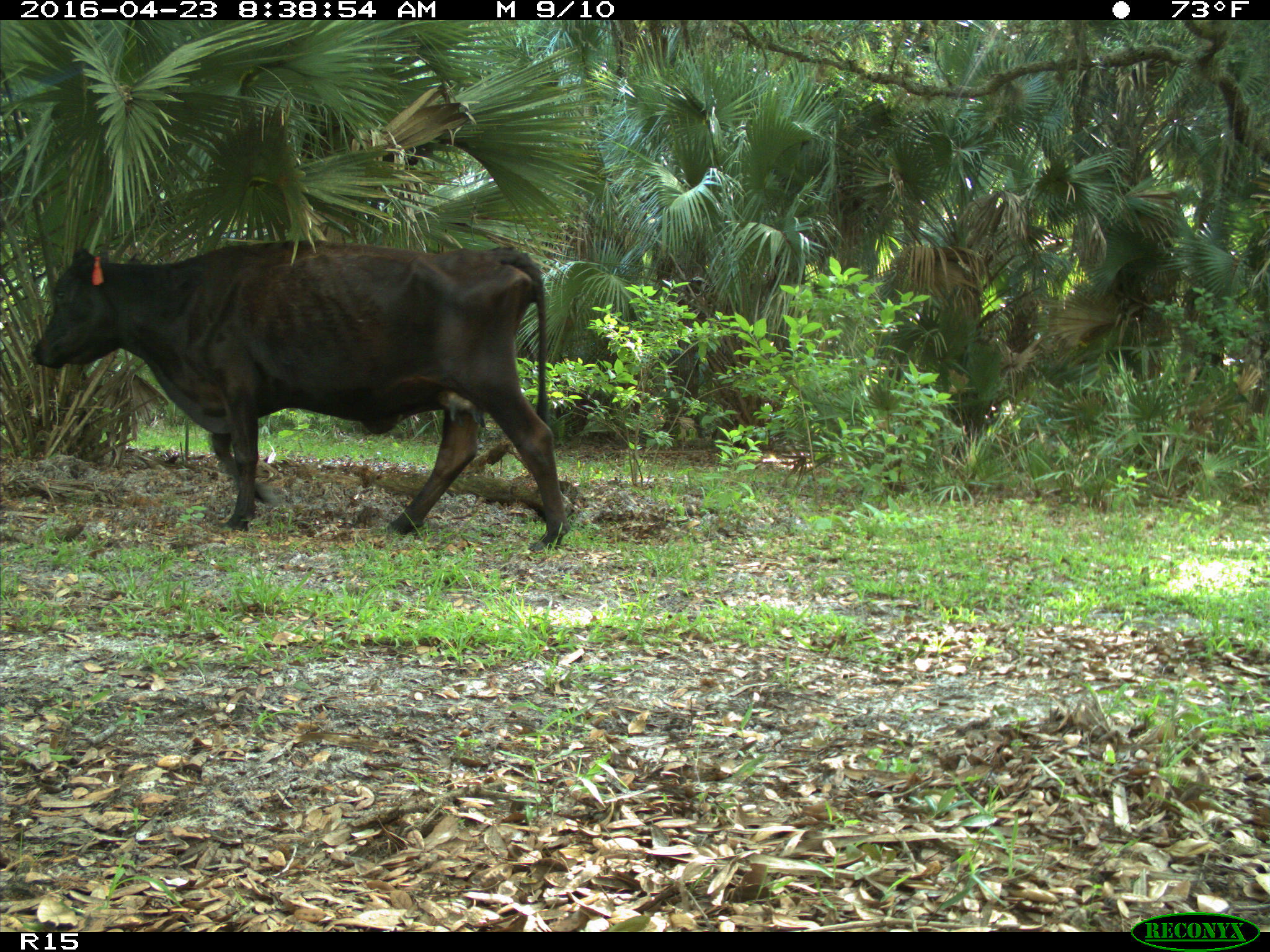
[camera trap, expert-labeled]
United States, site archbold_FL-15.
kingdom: Animalia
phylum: Chordata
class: Mammalia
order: Artiodactyla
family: Bovidae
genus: Bos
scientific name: Bos taurus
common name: domestic cow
Bos taurus (domestic cow).